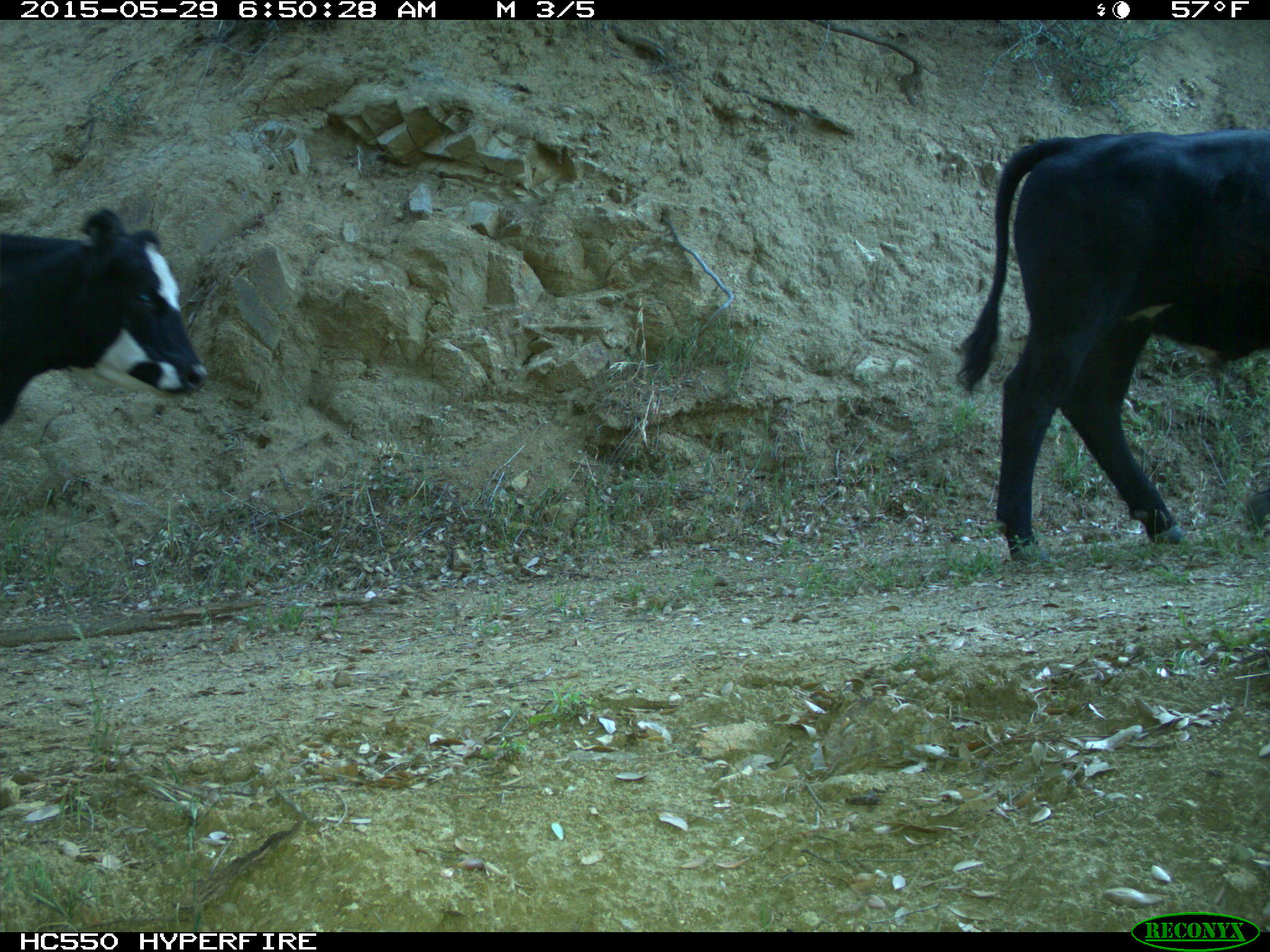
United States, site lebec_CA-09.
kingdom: Animalia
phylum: Chordata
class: Mammalia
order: Artiodactyla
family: Bovidae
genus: Bos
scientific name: Bos taurus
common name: domestic cow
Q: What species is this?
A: Bos taurus (domestic cow).